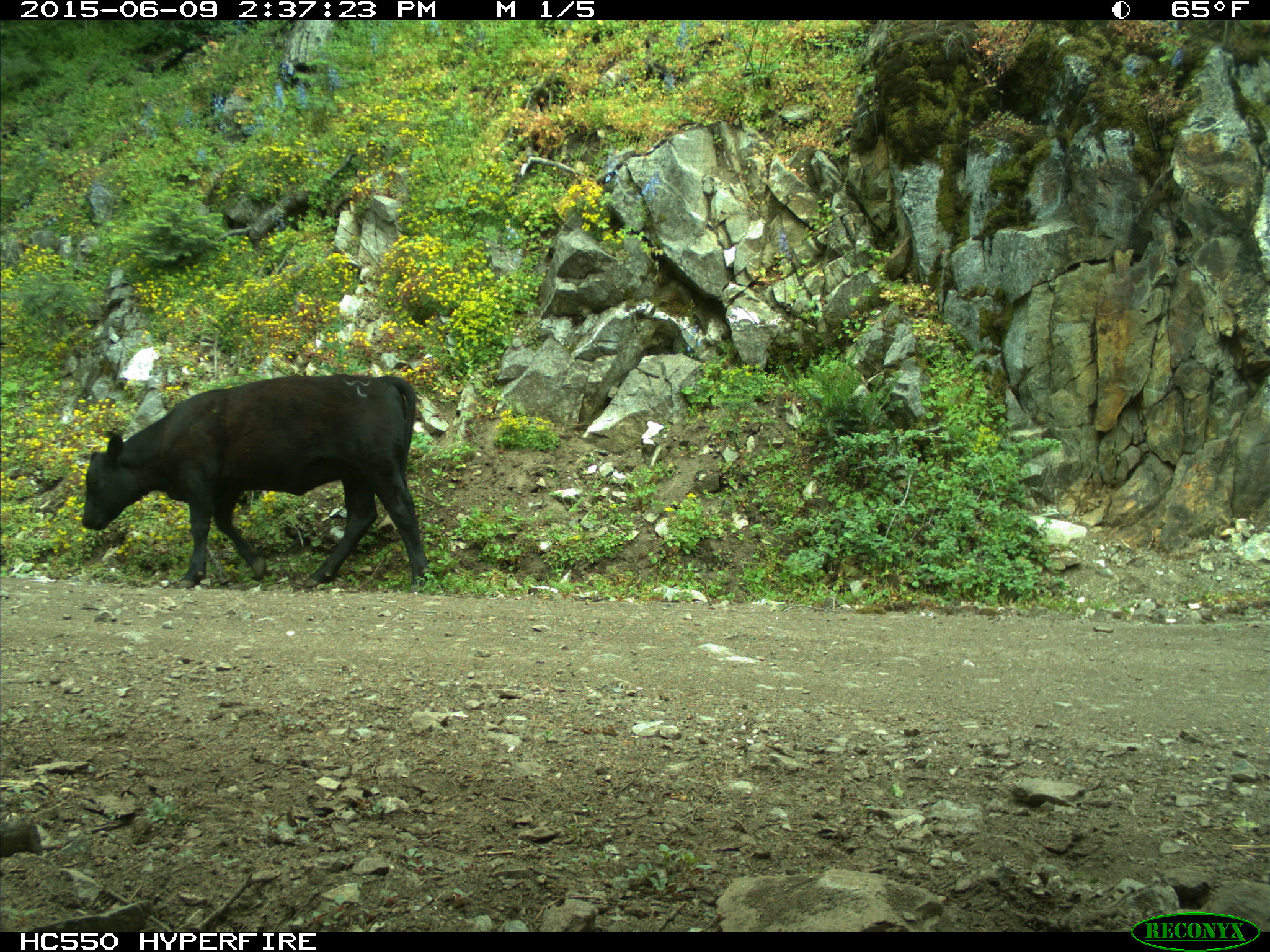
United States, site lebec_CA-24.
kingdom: Animalia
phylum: Chordata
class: Mammalia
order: Artiodactyla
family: Bovidae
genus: Bos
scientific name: Bos taurus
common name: domestic cow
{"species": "Bos taurus (domestic cow)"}